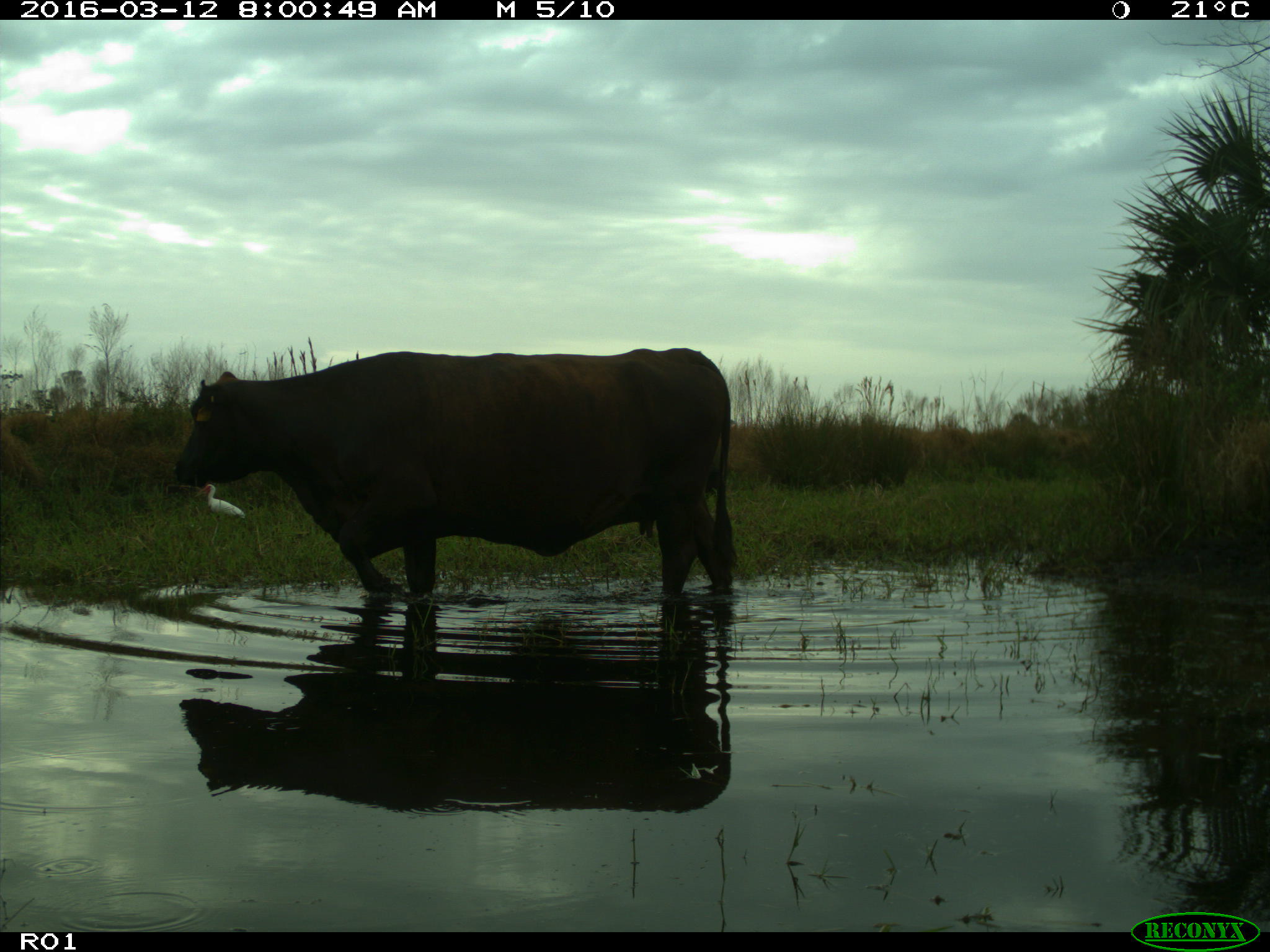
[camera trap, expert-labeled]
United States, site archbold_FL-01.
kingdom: Animalia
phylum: Chordata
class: Mammalia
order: Artiodactyla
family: Bovidae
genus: Bos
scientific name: Bos taurus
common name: domestic cow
Bos taurus (domestic cow).